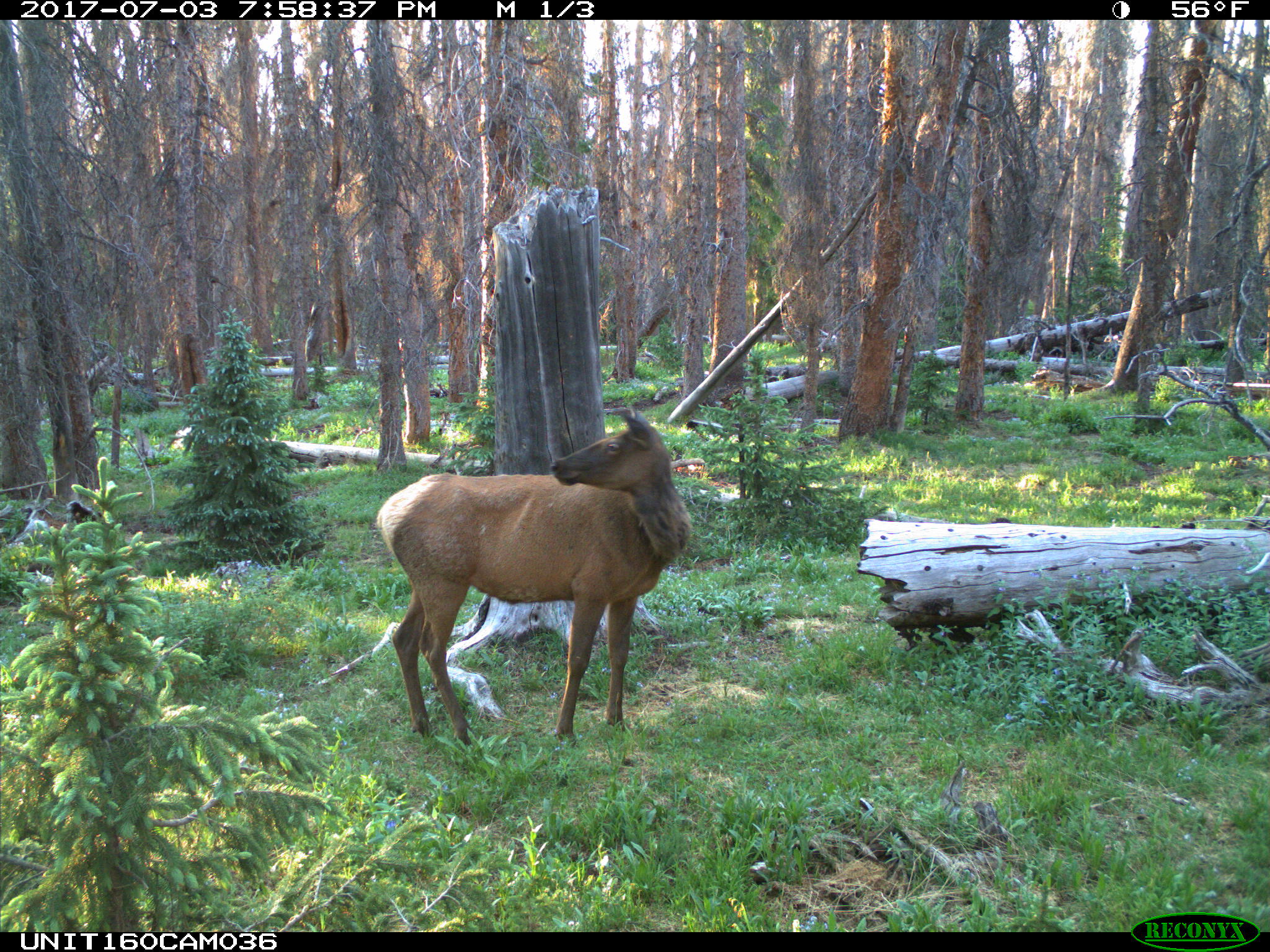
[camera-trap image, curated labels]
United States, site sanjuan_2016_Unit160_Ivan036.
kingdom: Animalia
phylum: Chordata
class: Mammalia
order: Artiodactyla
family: Cervidae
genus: Cervus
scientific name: Cervus elaphus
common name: red deer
Cervus elaphus (red deer).